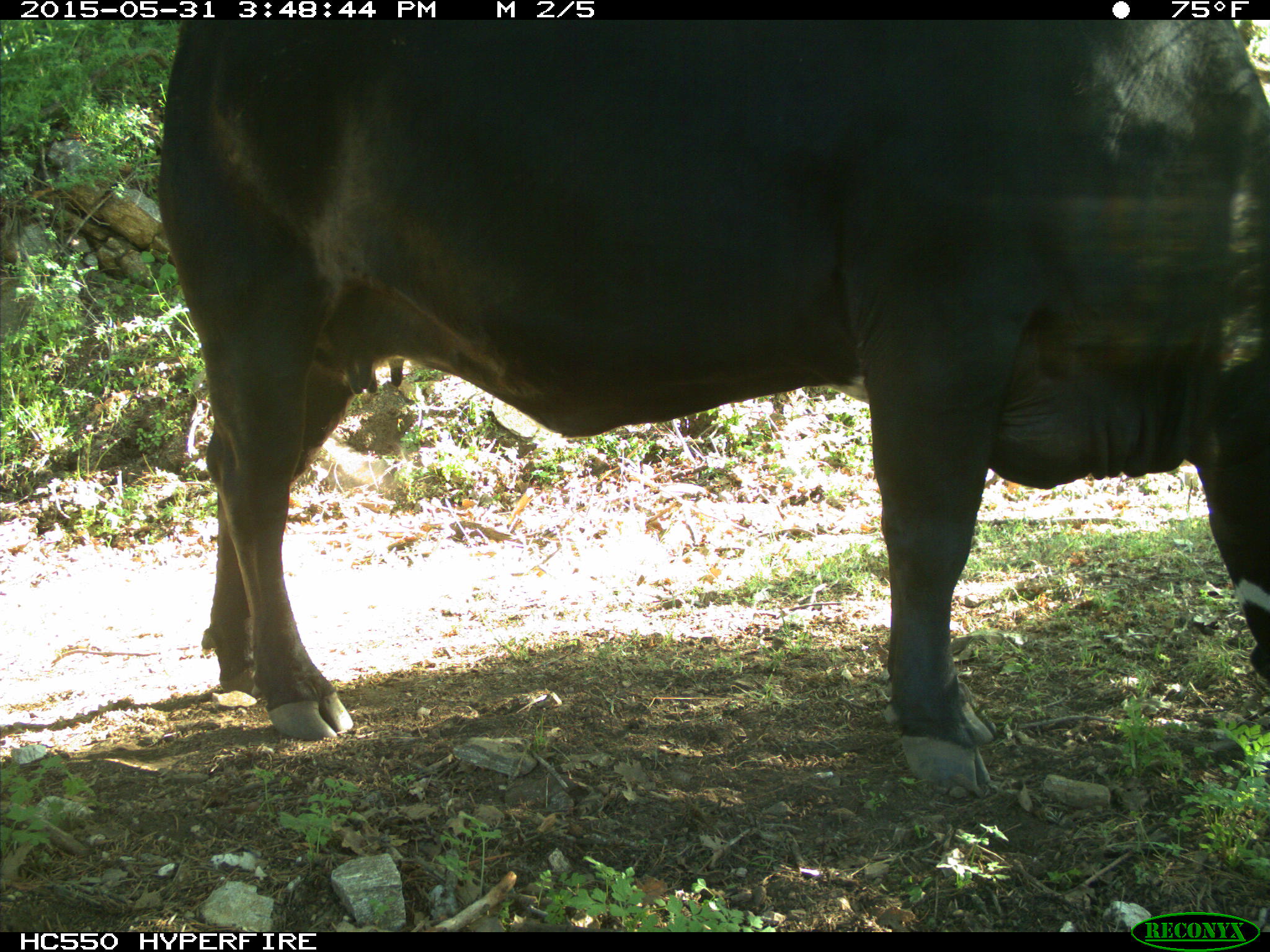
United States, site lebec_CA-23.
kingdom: Animalia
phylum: Chordata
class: Mammalia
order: Artiodactyla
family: Bovidae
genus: Bos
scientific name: Bos taurus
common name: domestic cow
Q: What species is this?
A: Bos taurus (domestic cow).